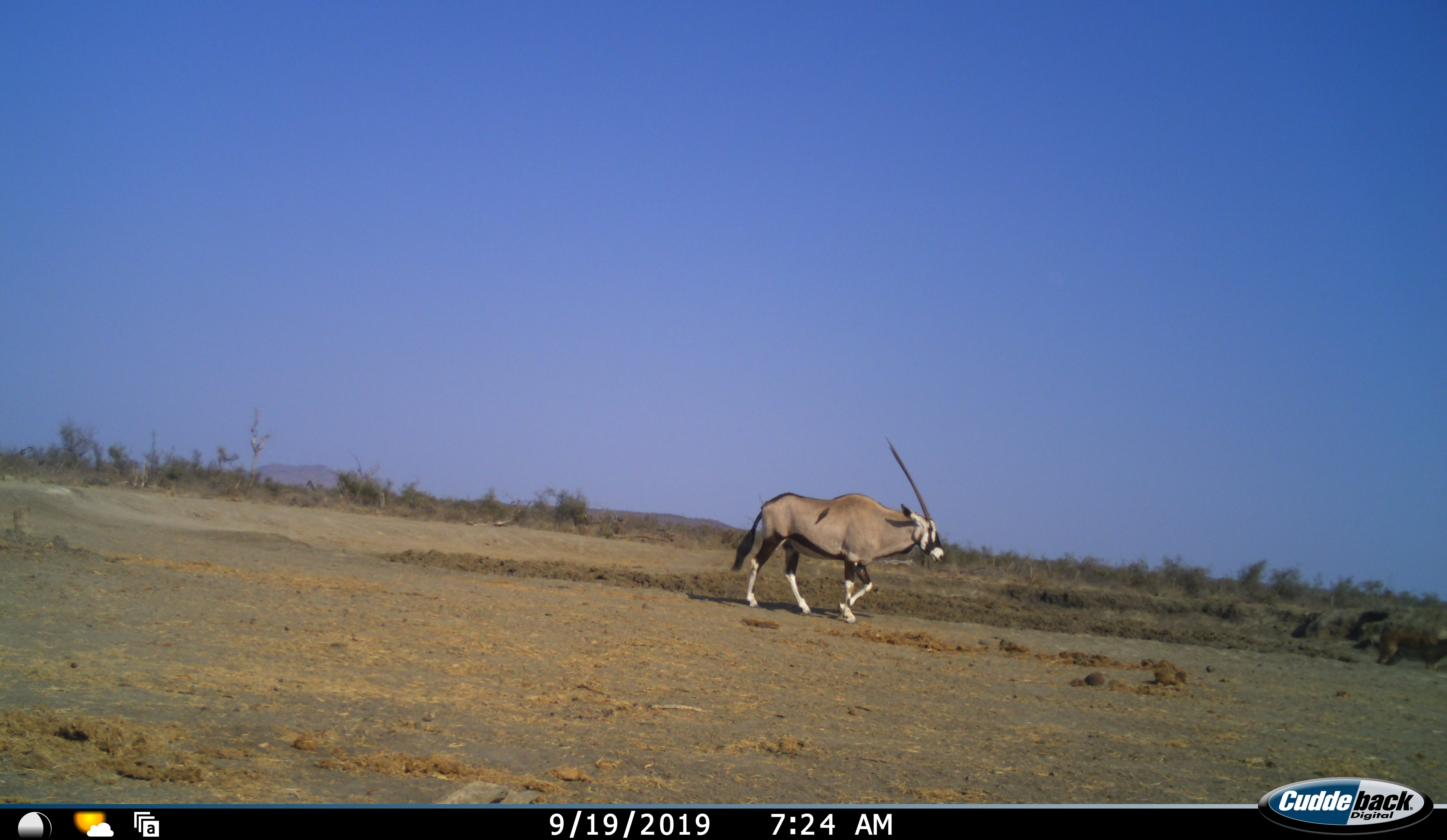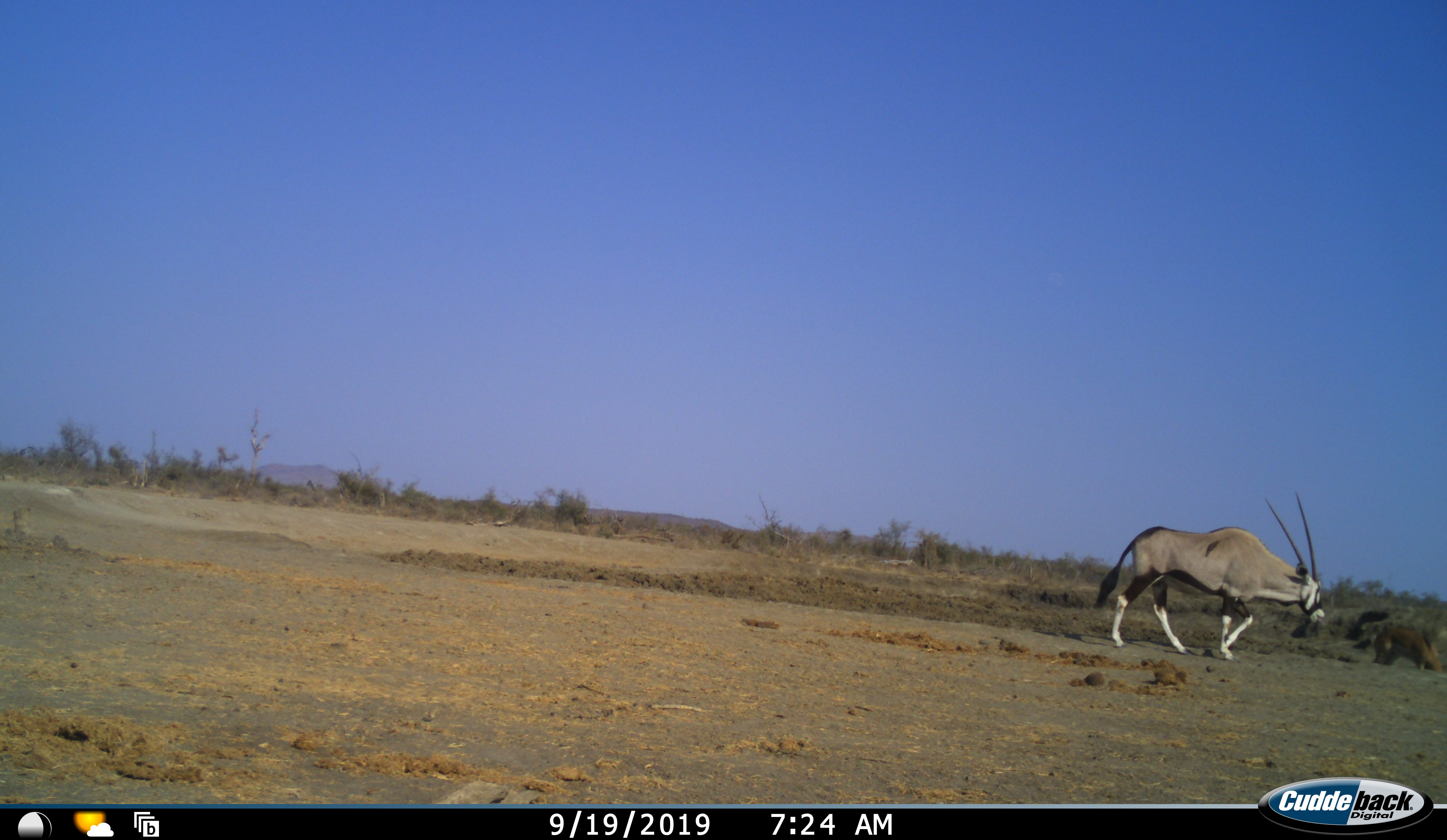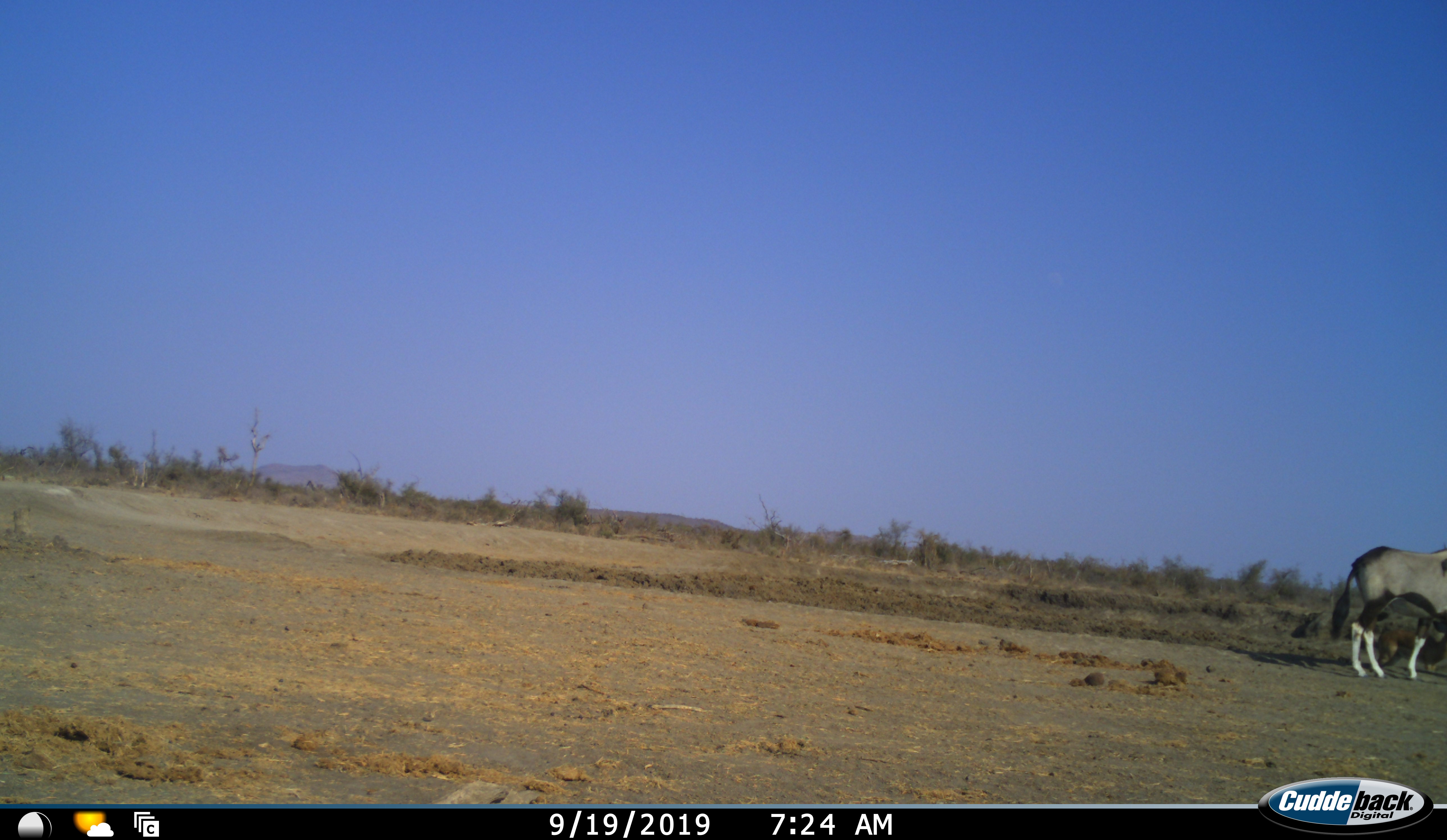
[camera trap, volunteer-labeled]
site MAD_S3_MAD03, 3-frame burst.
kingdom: Animalia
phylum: Chordata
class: Mammalia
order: Artiodactyla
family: Bovidae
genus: Oryx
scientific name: Oryx gazella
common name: gemsbok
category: oryx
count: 1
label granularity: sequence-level